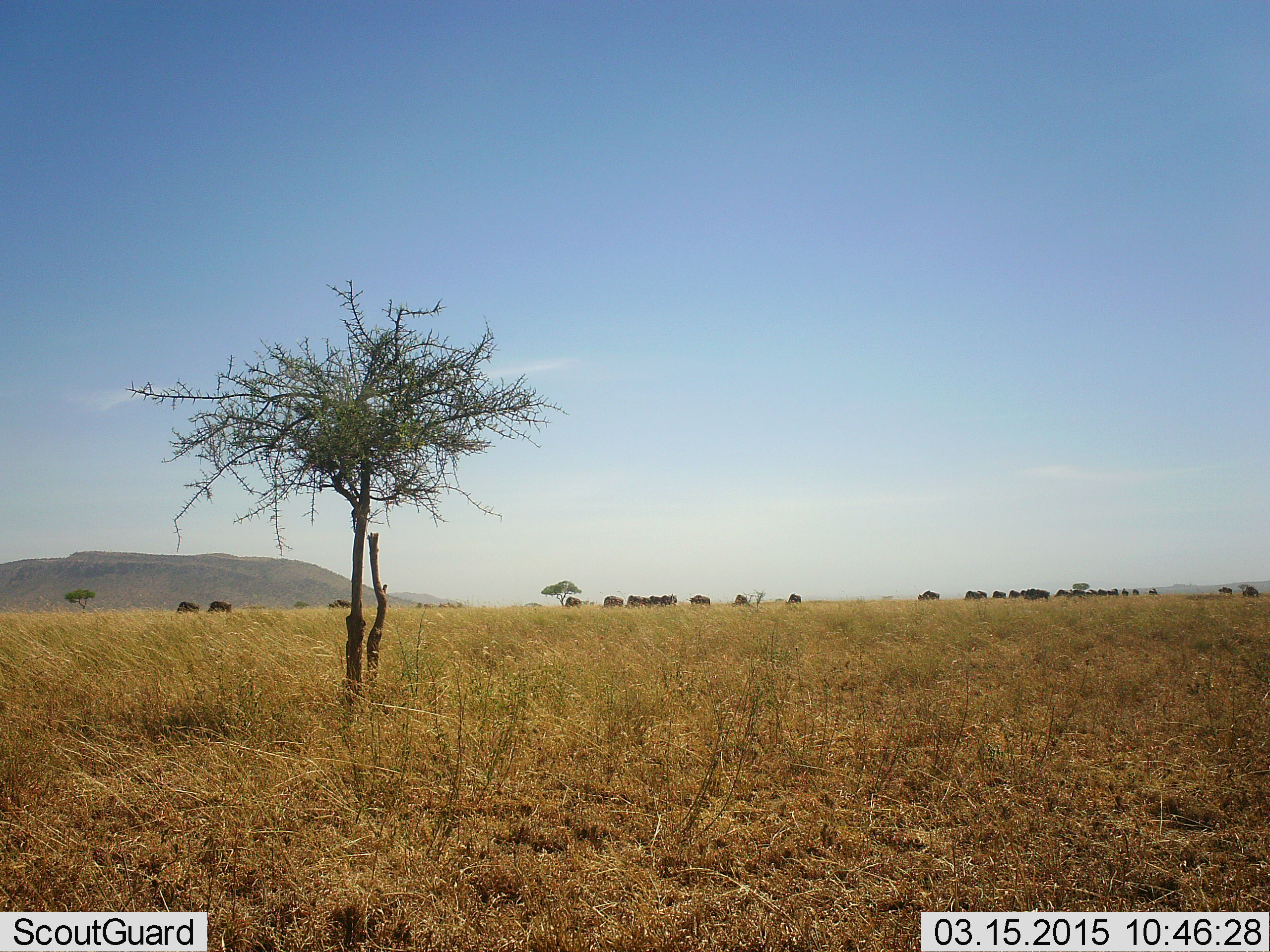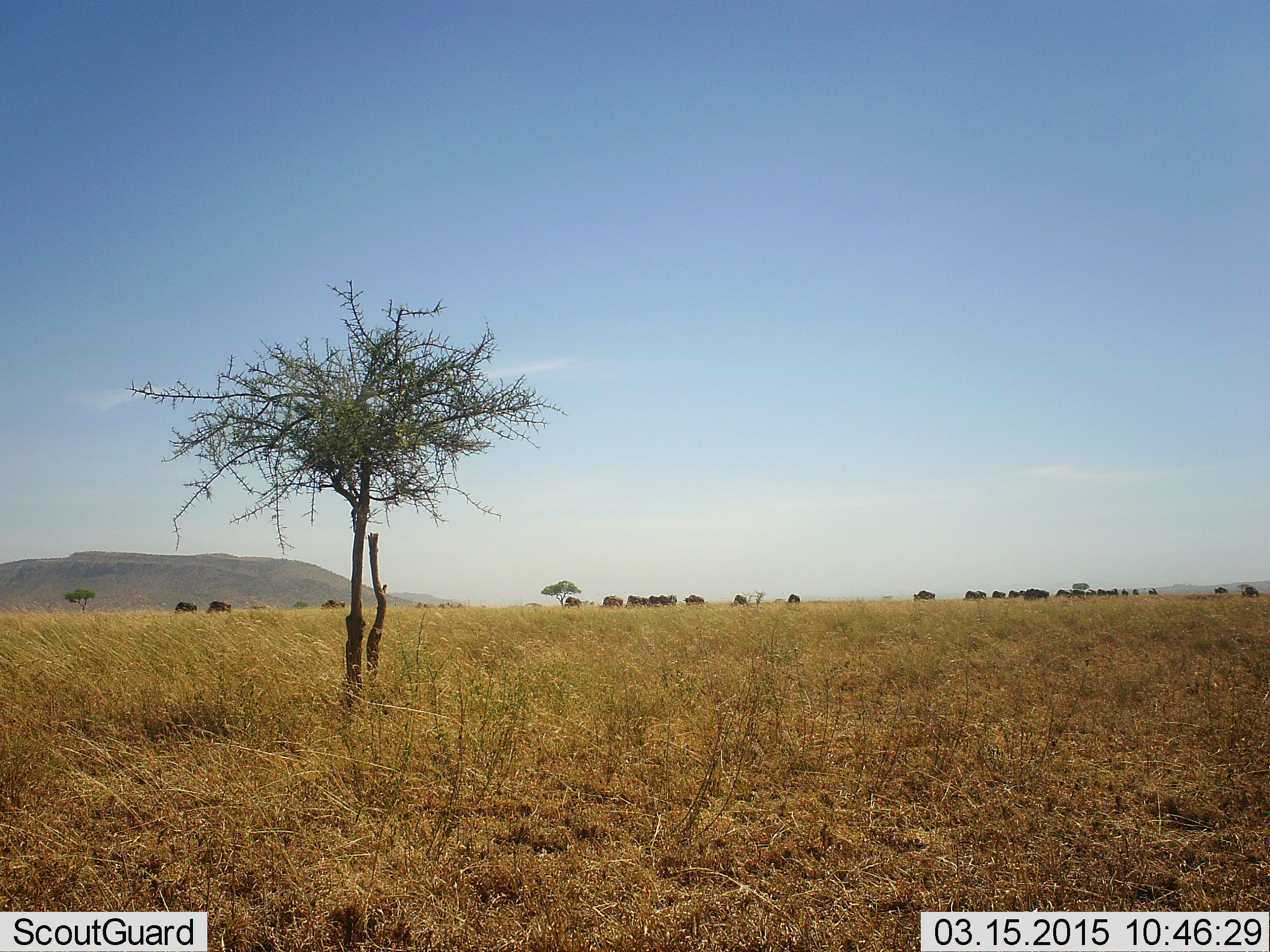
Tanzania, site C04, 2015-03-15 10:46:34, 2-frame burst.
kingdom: Animalia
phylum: Chordata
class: Mammalia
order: Artiodactyla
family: Bovidae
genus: Connochaetes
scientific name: Connochaetes taurinus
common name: blue wildebeest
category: wildebeest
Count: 11-50.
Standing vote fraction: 50%.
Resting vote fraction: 0%.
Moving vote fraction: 40%.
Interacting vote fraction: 0%.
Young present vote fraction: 10%.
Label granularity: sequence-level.